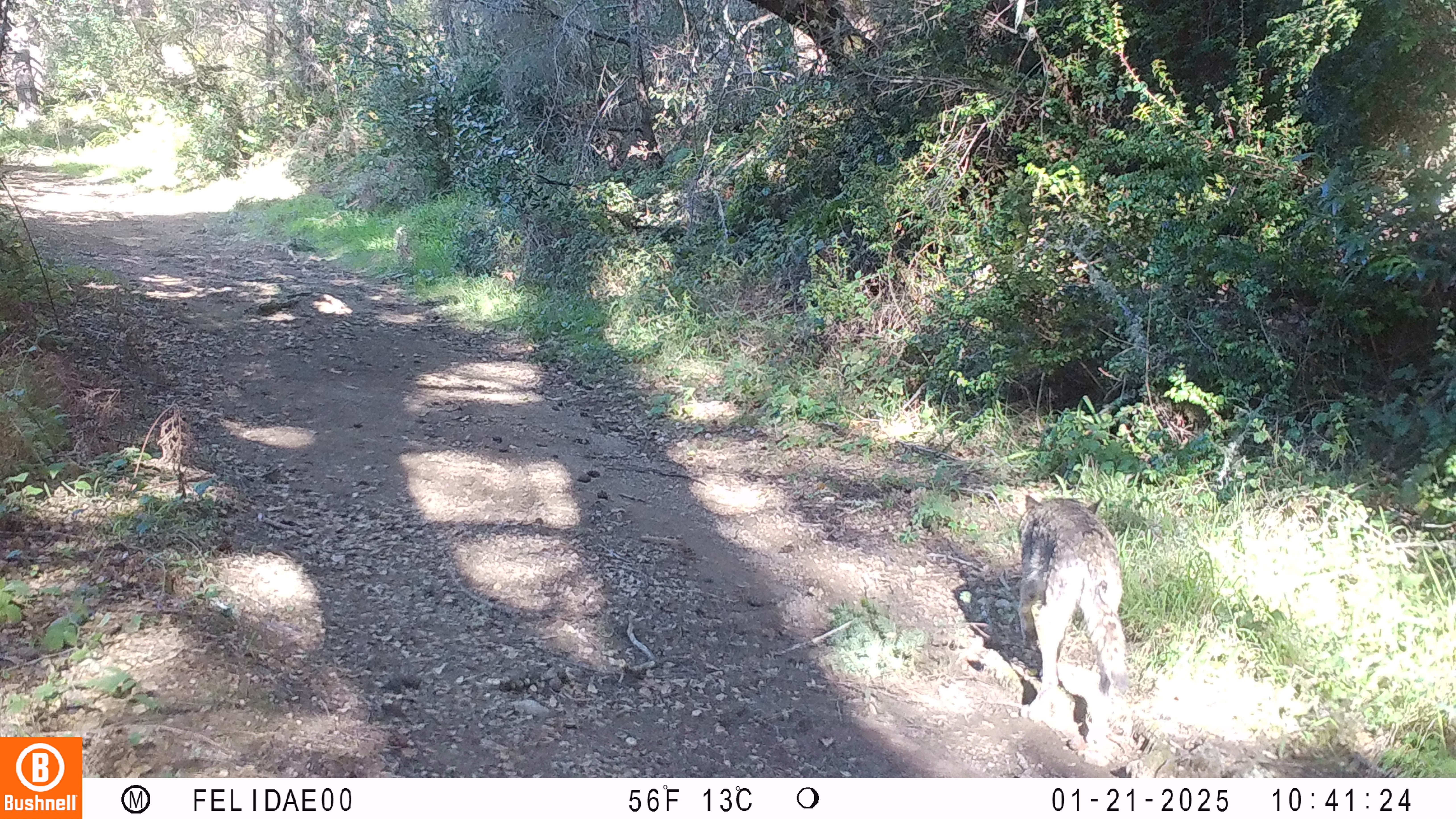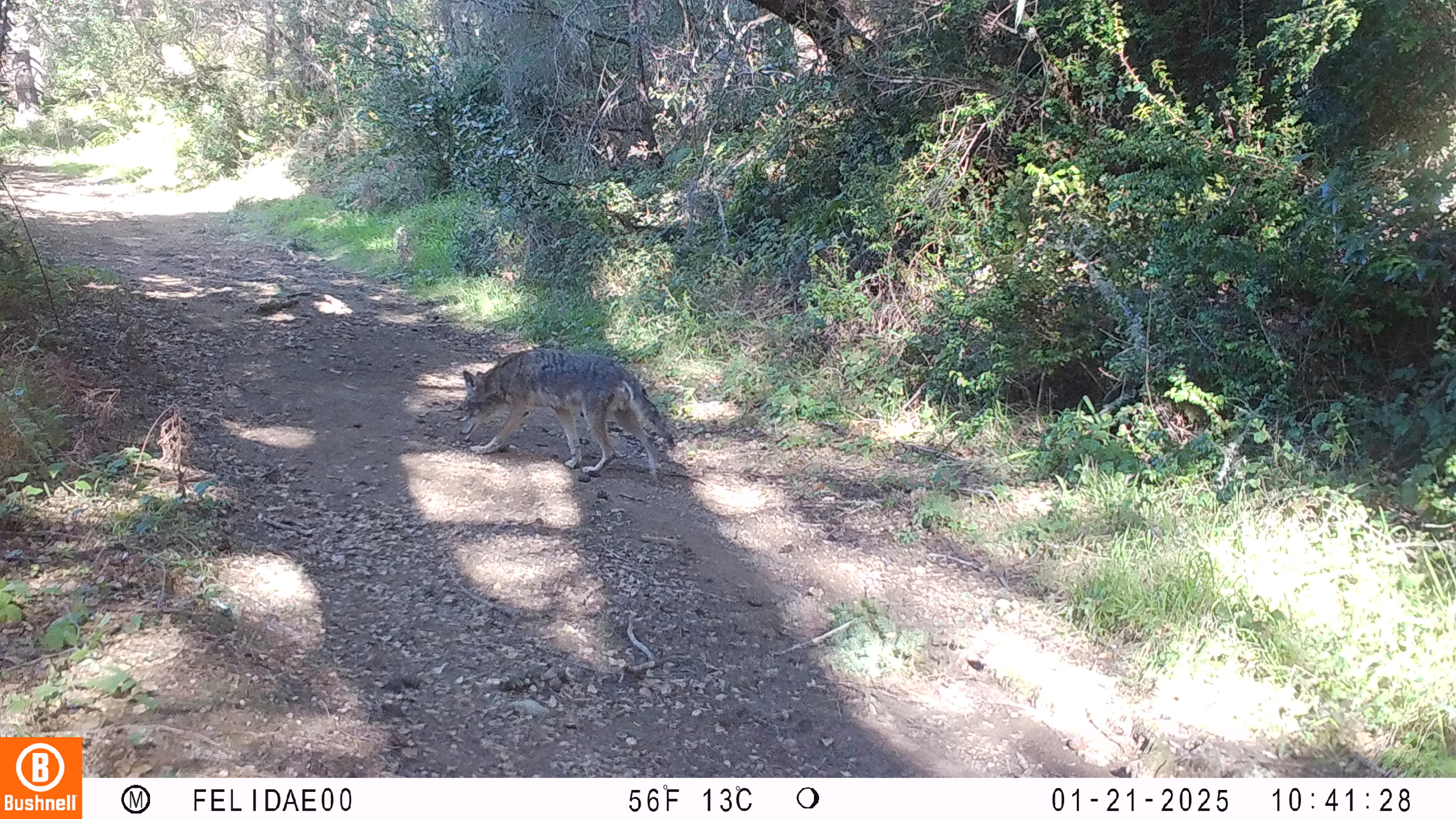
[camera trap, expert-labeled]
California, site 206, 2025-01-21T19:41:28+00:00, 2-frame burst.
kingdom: Animalia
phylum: Chordata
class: Mammalia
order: Carnivora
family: Canidae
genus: Canis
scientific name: Canis latrans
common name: coyote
Coyote (Canis latrans).